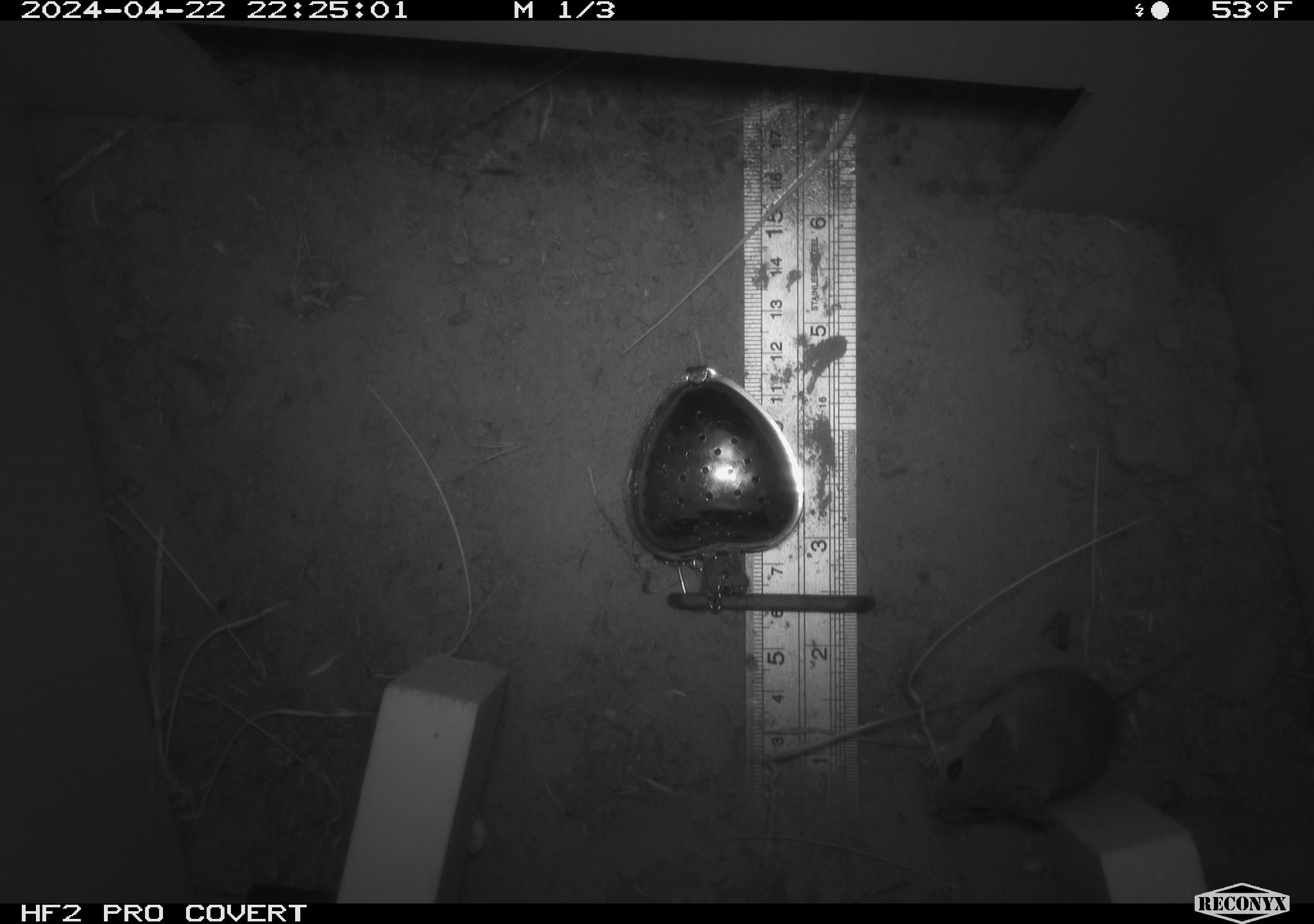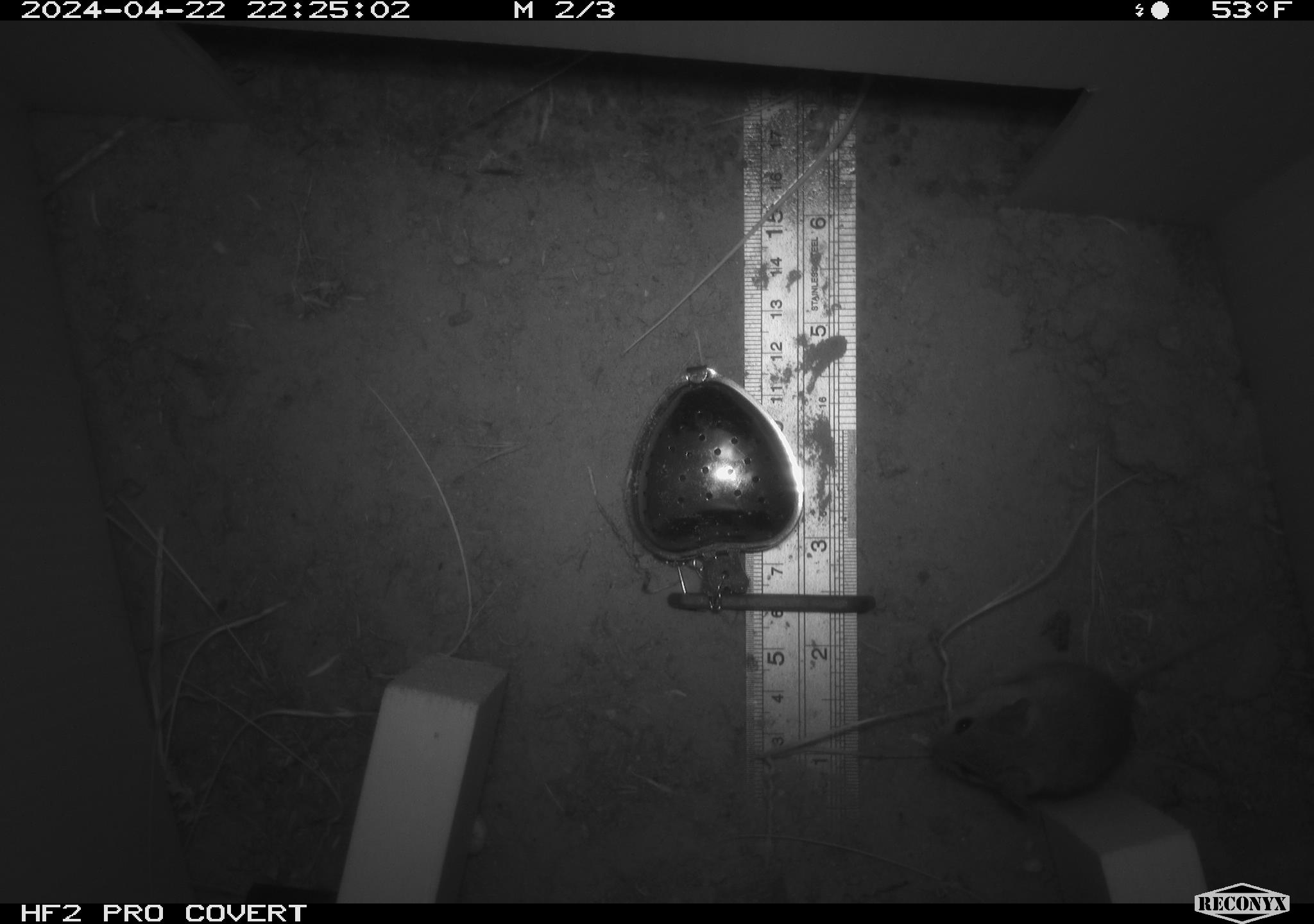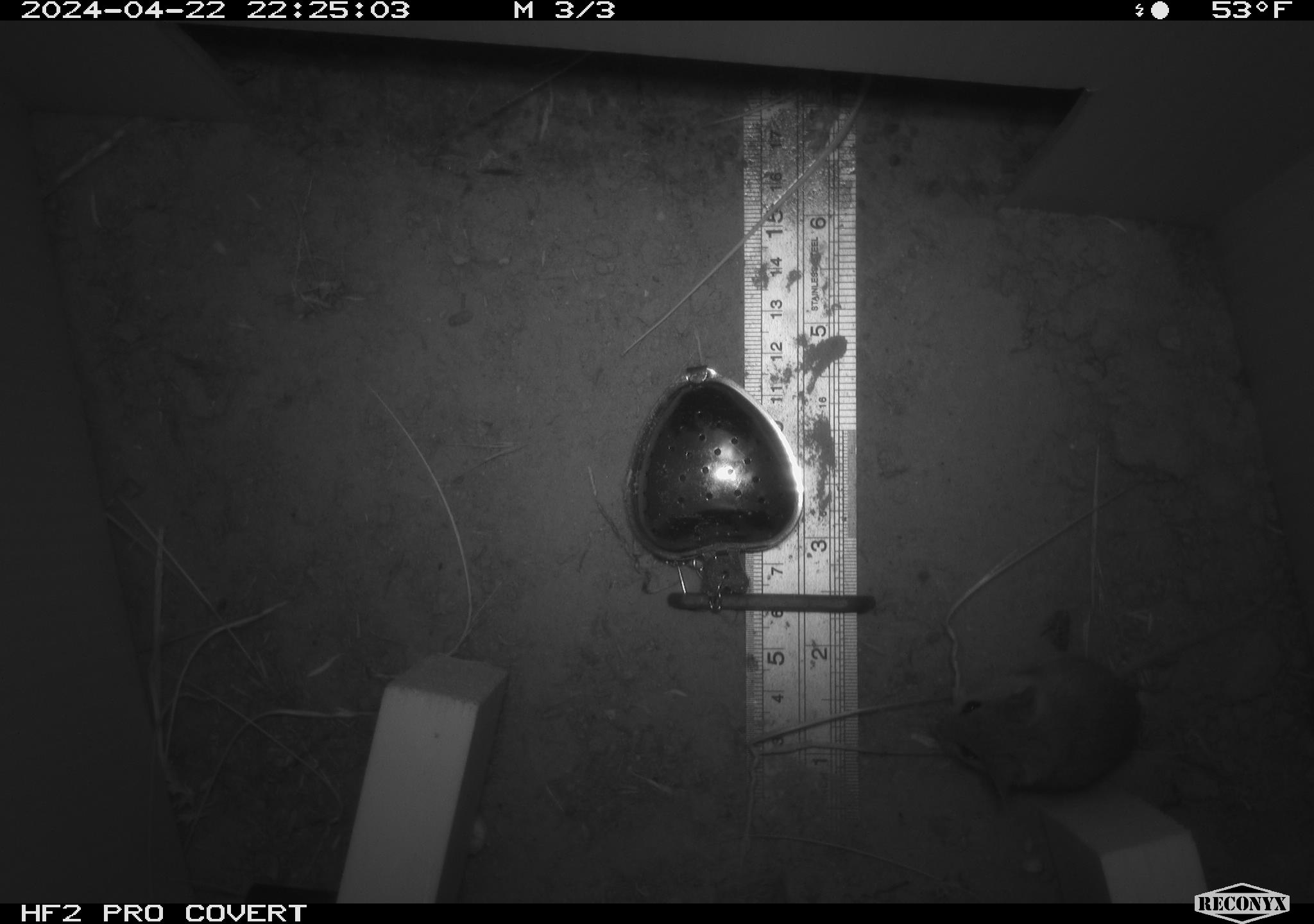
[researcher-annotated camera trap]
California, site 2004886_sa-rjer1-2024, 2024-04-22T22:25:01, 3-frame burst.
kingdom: Animalia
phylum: Chordata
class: Mammalia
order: Rodentia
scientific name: Rodentia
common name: mouse species